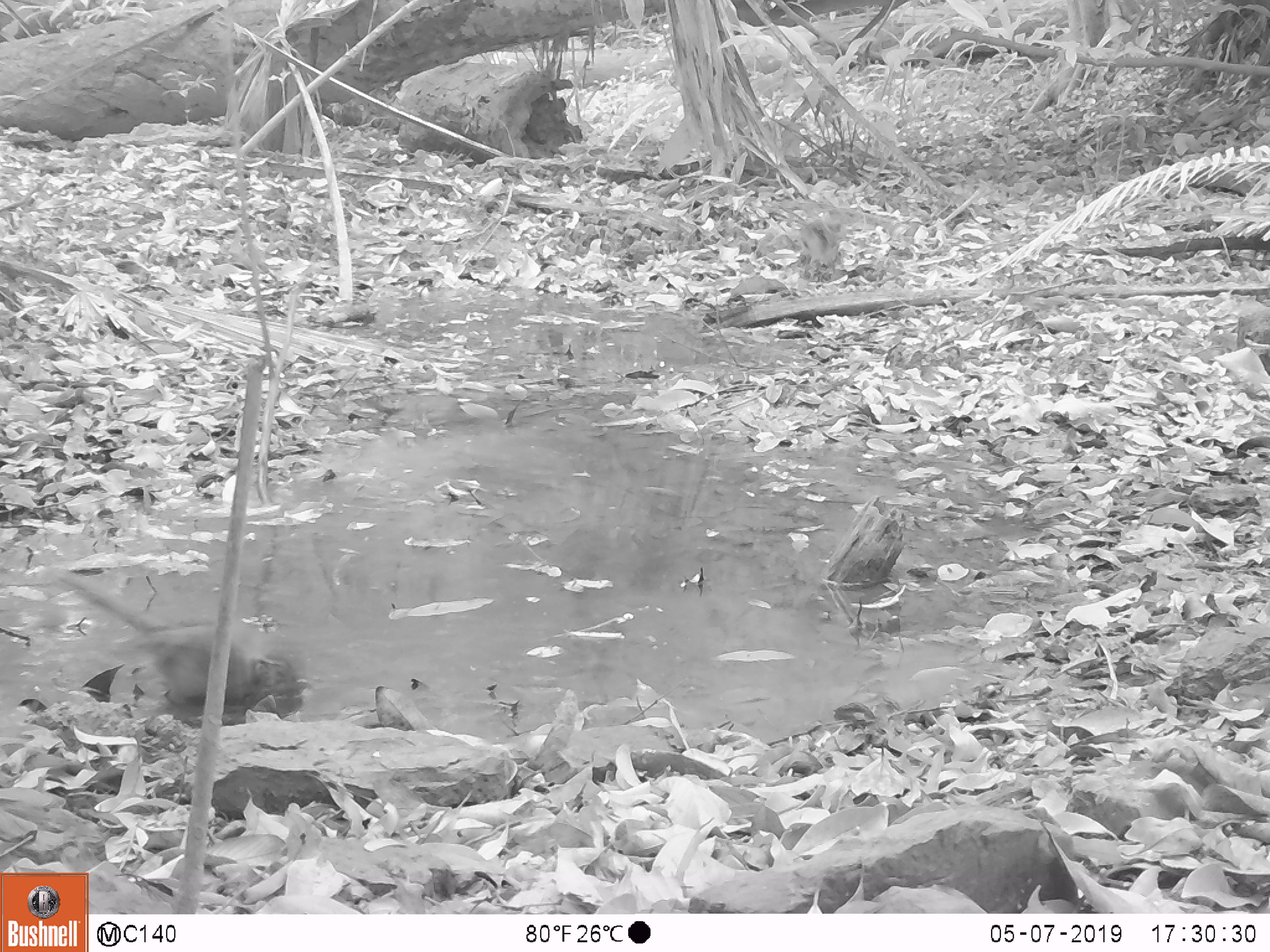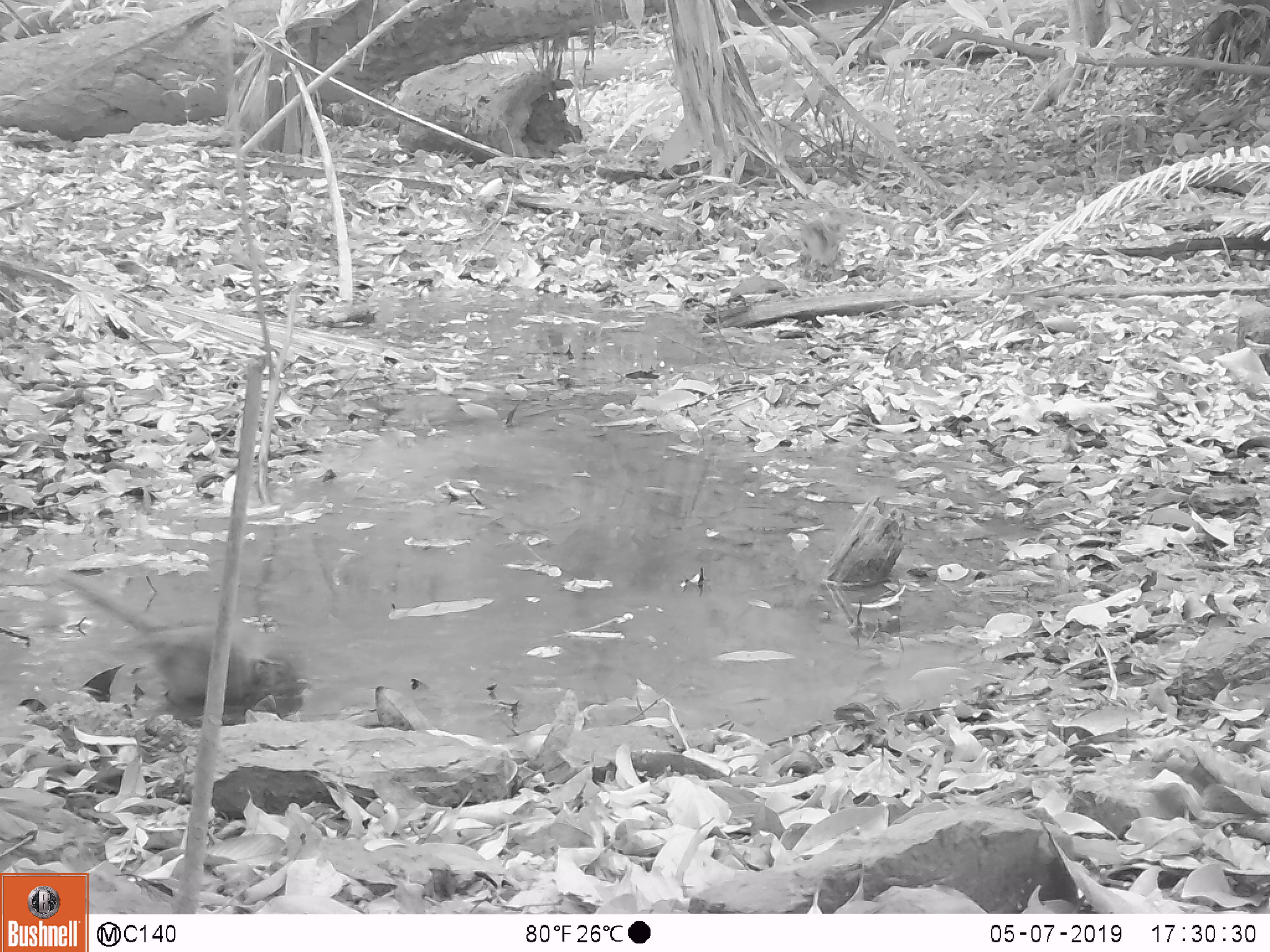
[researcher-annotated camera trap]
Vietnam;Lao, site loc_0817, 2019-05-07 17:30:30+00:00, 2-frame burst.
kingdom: Animalia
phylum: Chordata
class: Aves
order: Passeriformes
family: Leiothrichidae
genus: Pterorhinus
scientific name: Pterorhinus pectoralis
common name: necklaced laughingthrush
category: necklaced laughingthrush sp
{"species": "necklaced laughingthrush sp (necklaced laughingthrush) (Pterorhinus pectoralis)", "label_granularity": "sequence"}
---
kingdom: Animalia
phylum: Chordata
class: Aves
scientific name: Aves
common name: bird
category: unidentified bird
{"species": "unidentified bird (bird) (Aves)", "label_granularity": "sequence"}